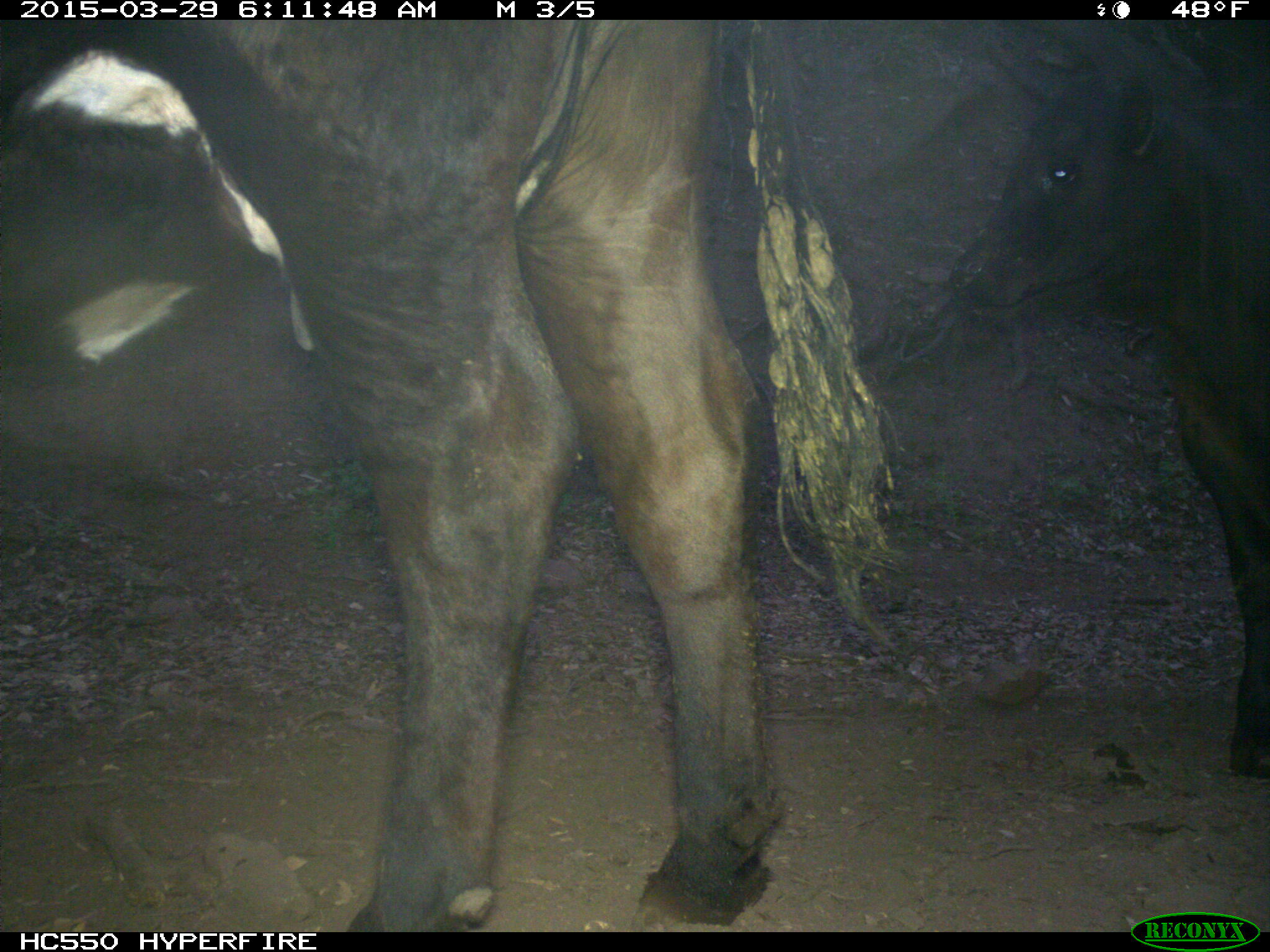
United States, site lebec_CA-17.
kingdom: Animalia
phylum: Chordata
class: Mammalia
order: Artiodactyla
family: Bovidae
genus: Bos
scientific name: Bos taurus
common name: domestic cow